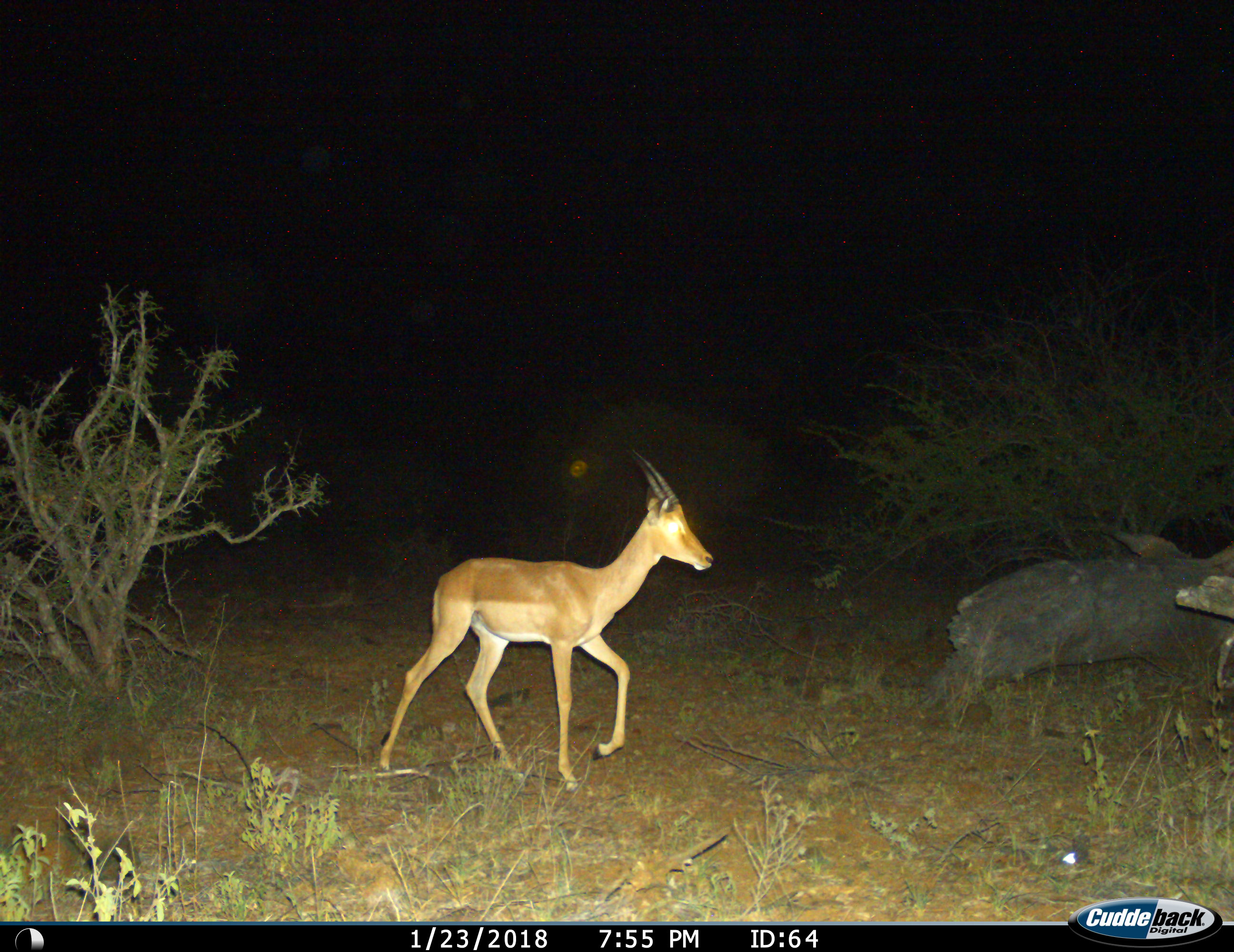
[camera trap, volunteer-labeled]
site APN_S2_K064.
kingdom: Animalia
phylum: Chordata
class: Mammalia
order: Artiodactyla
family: Bovidae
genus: Aepyceros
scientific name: Aepyceros melampus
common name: impala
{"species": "impala (Aepyceros melampus)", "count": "1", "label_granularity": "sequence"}